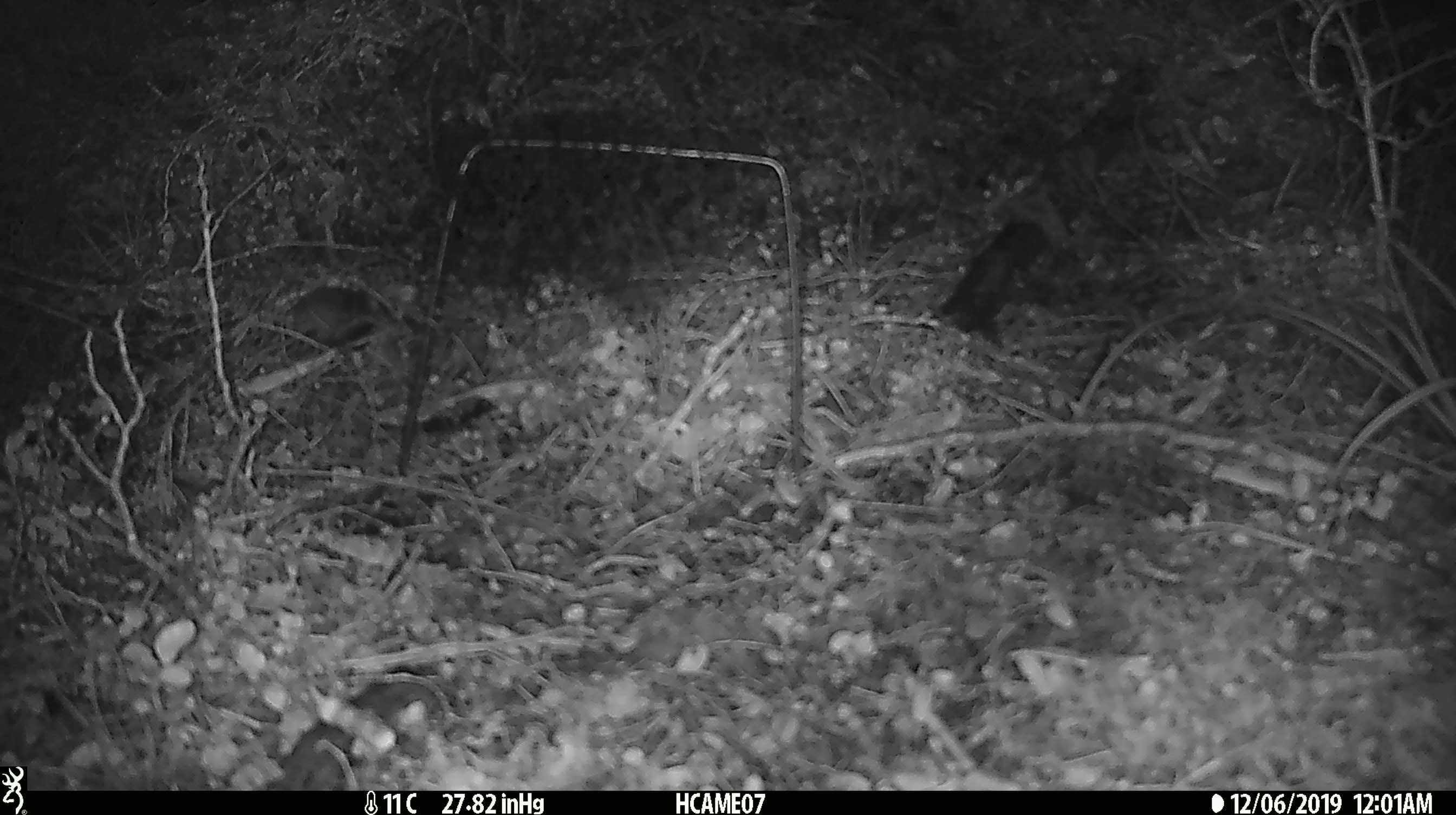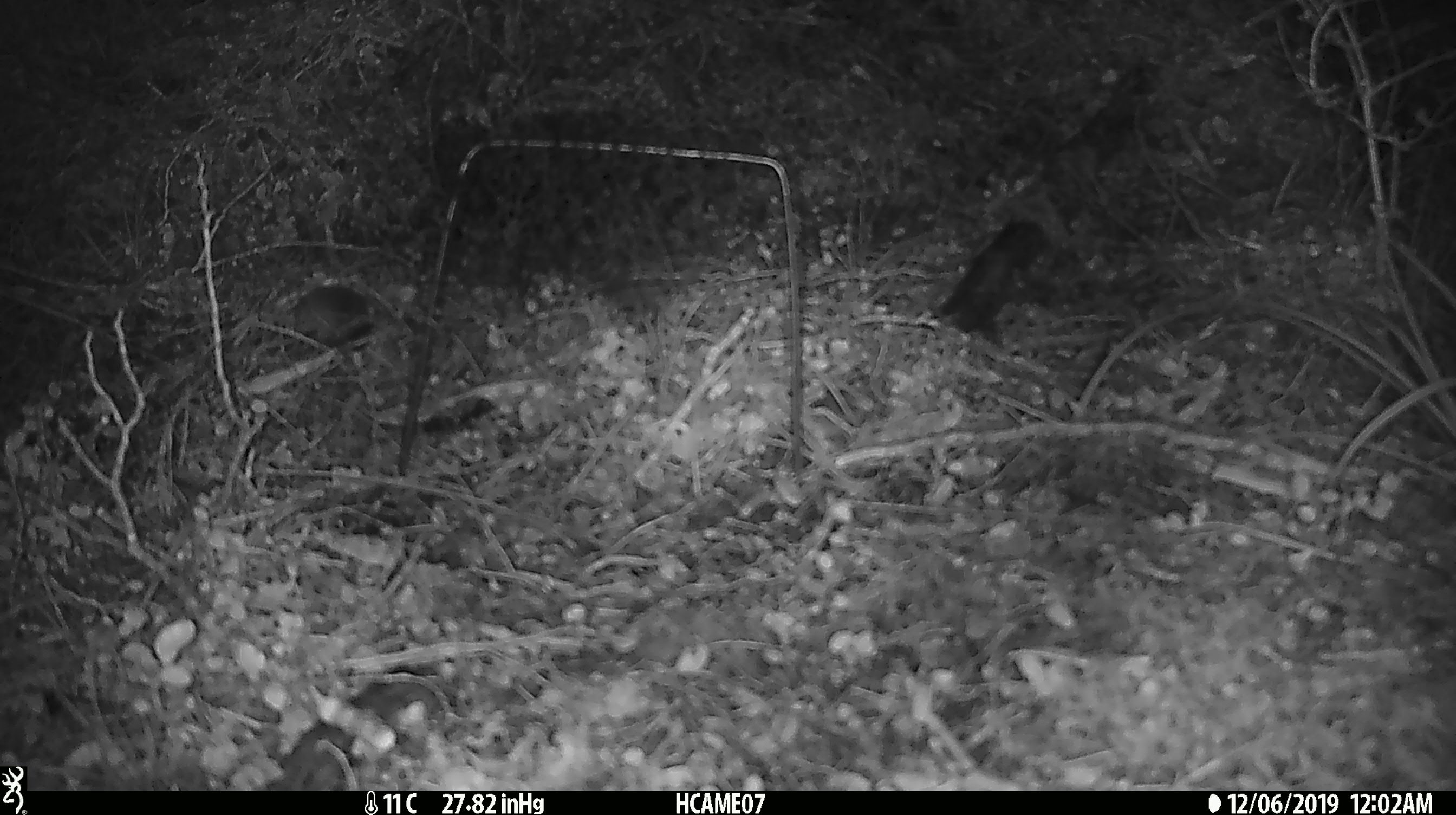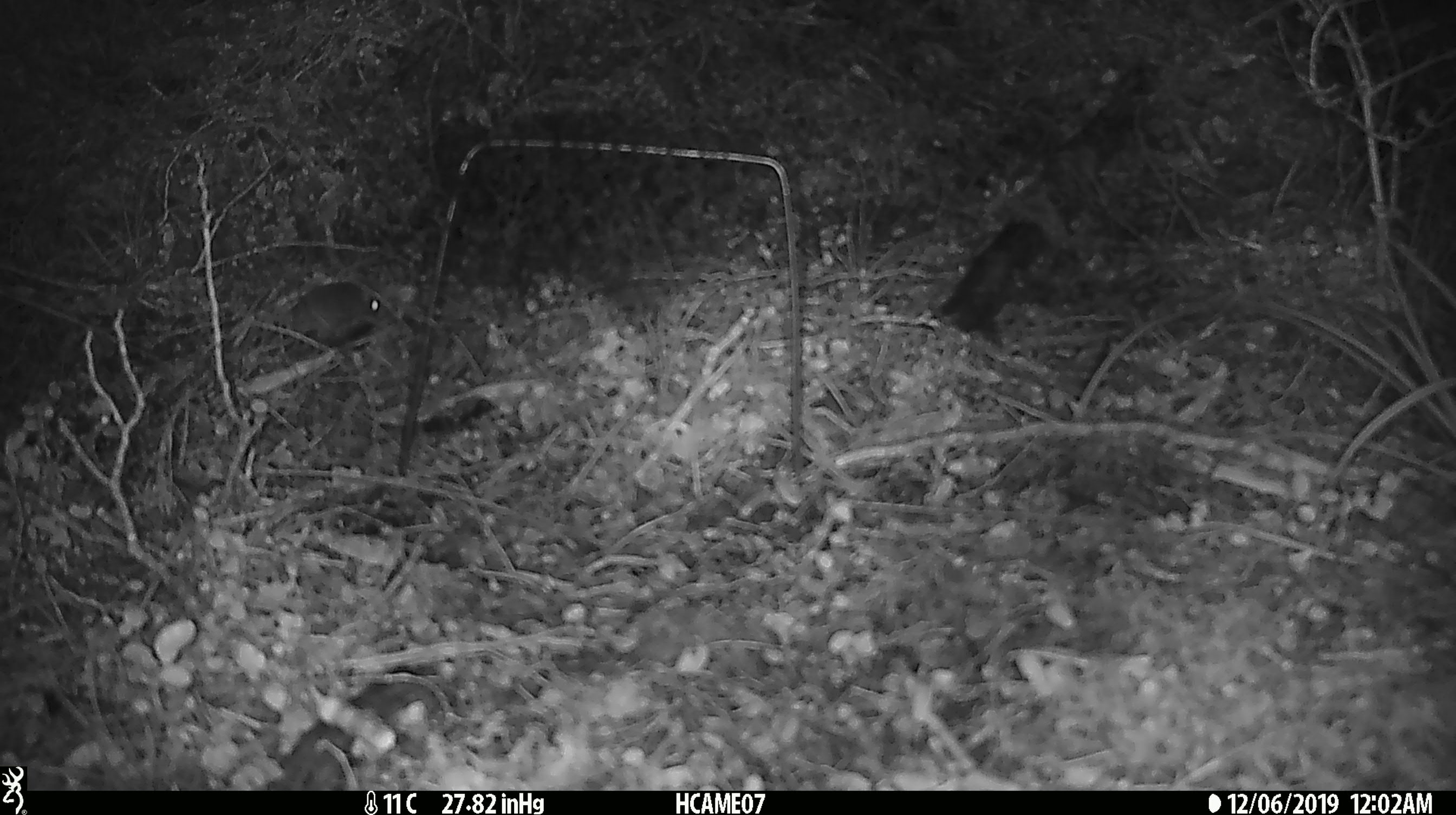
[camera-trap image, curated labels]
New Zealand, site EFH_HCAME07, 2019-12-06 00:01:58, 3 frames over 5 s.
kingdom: Animalia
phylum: Chordata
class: Mammalia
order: Rodentia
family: Muridae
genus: Mus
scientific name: Mus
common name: mouse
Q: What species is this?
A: Mouse (Mus).